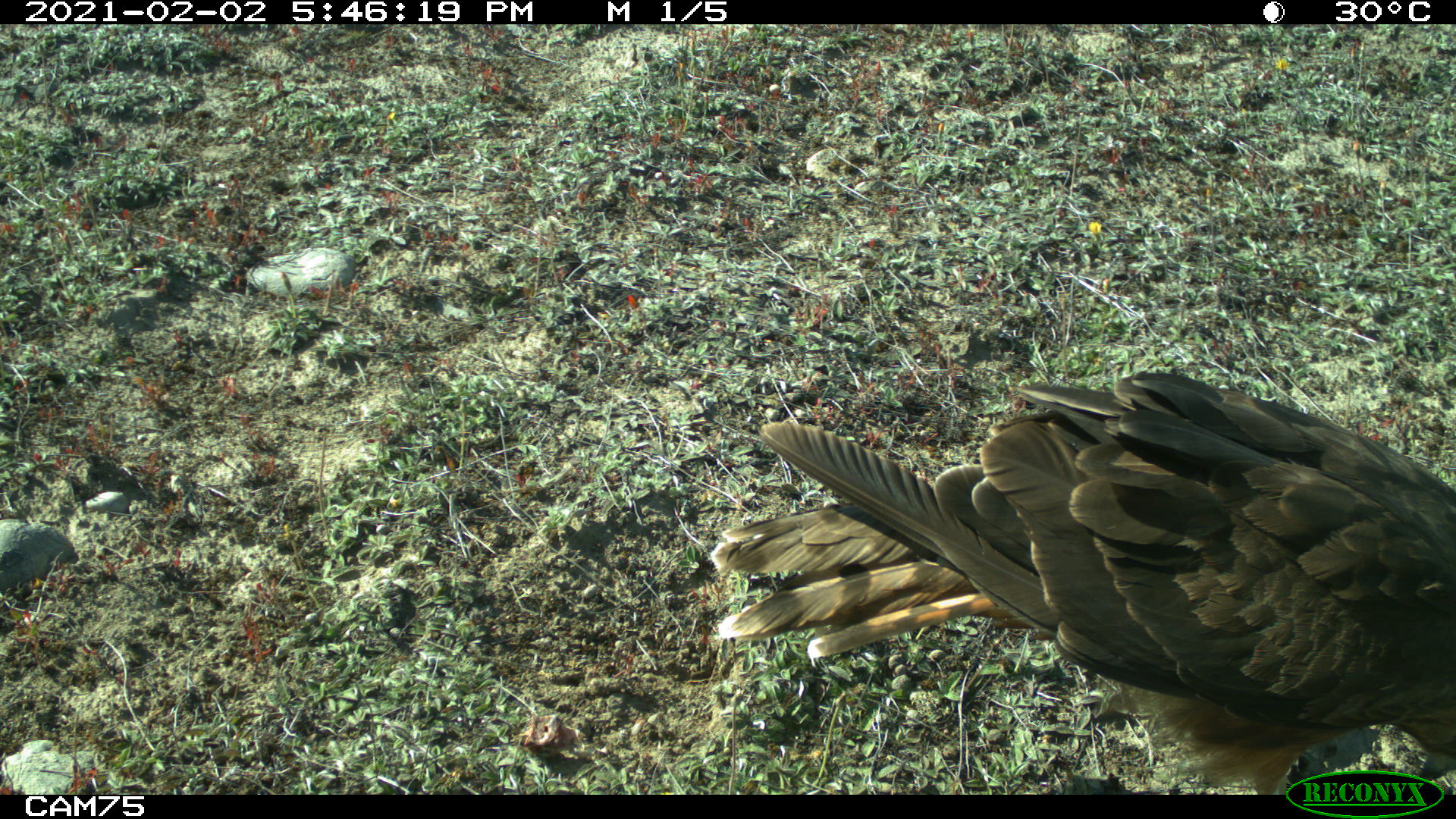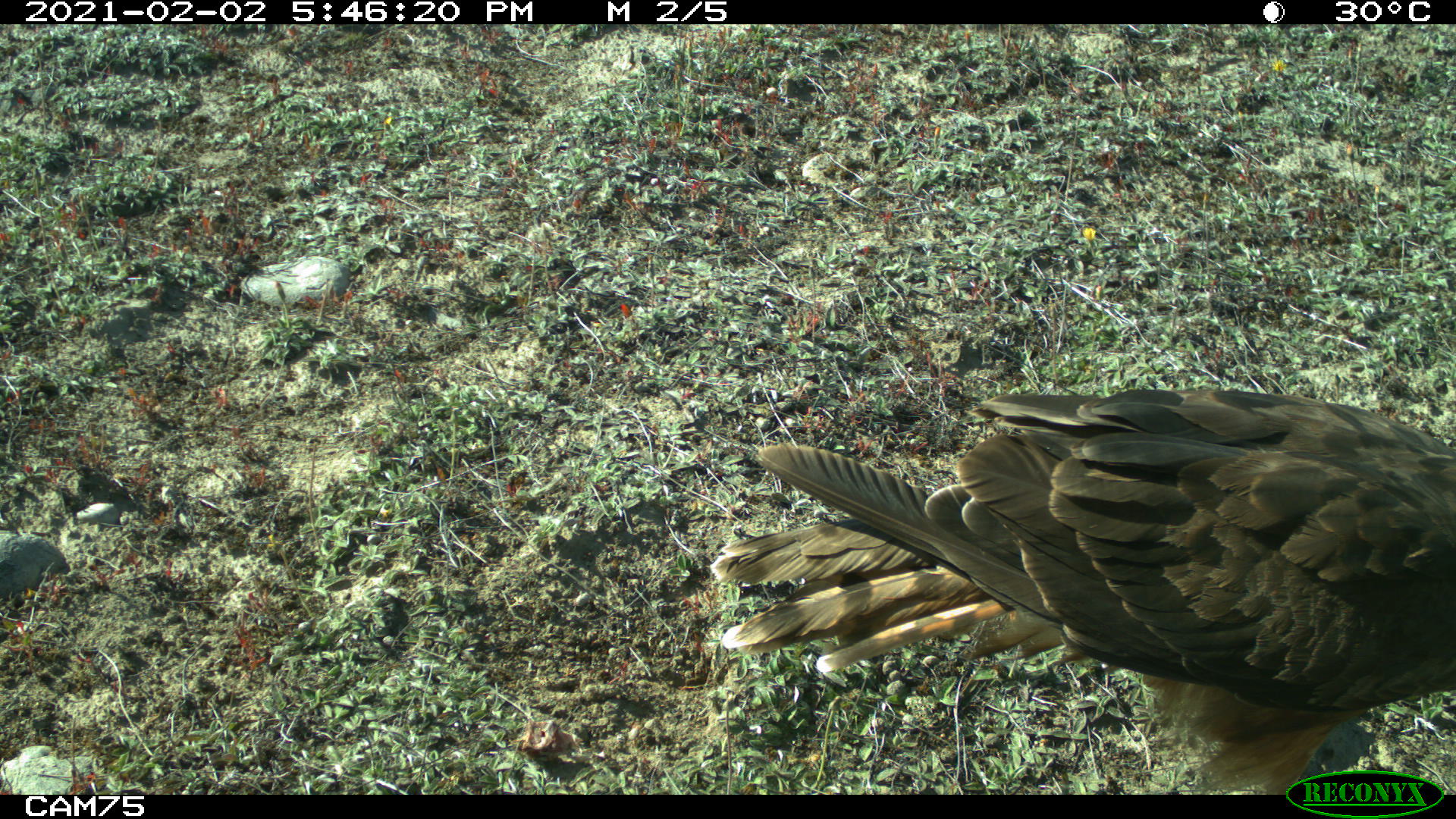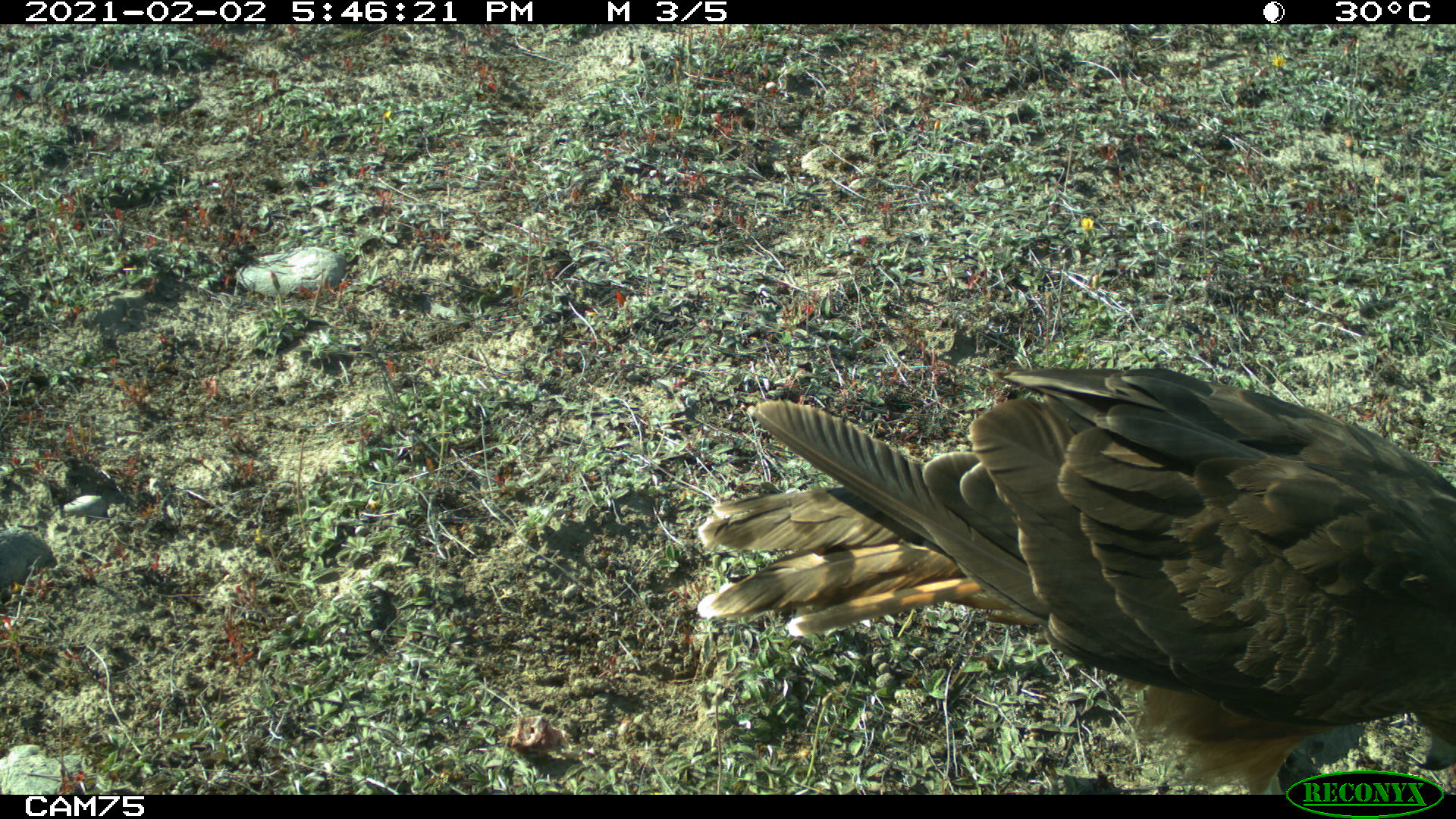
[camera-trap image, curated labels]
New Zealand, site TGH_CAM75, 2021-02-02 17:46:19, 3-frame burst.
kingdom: Animalia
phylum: Chordata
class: Aves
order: Accipitriformes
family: Accipitridae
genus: Circus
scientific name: Circus approximans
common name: swamp harrier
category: harrier